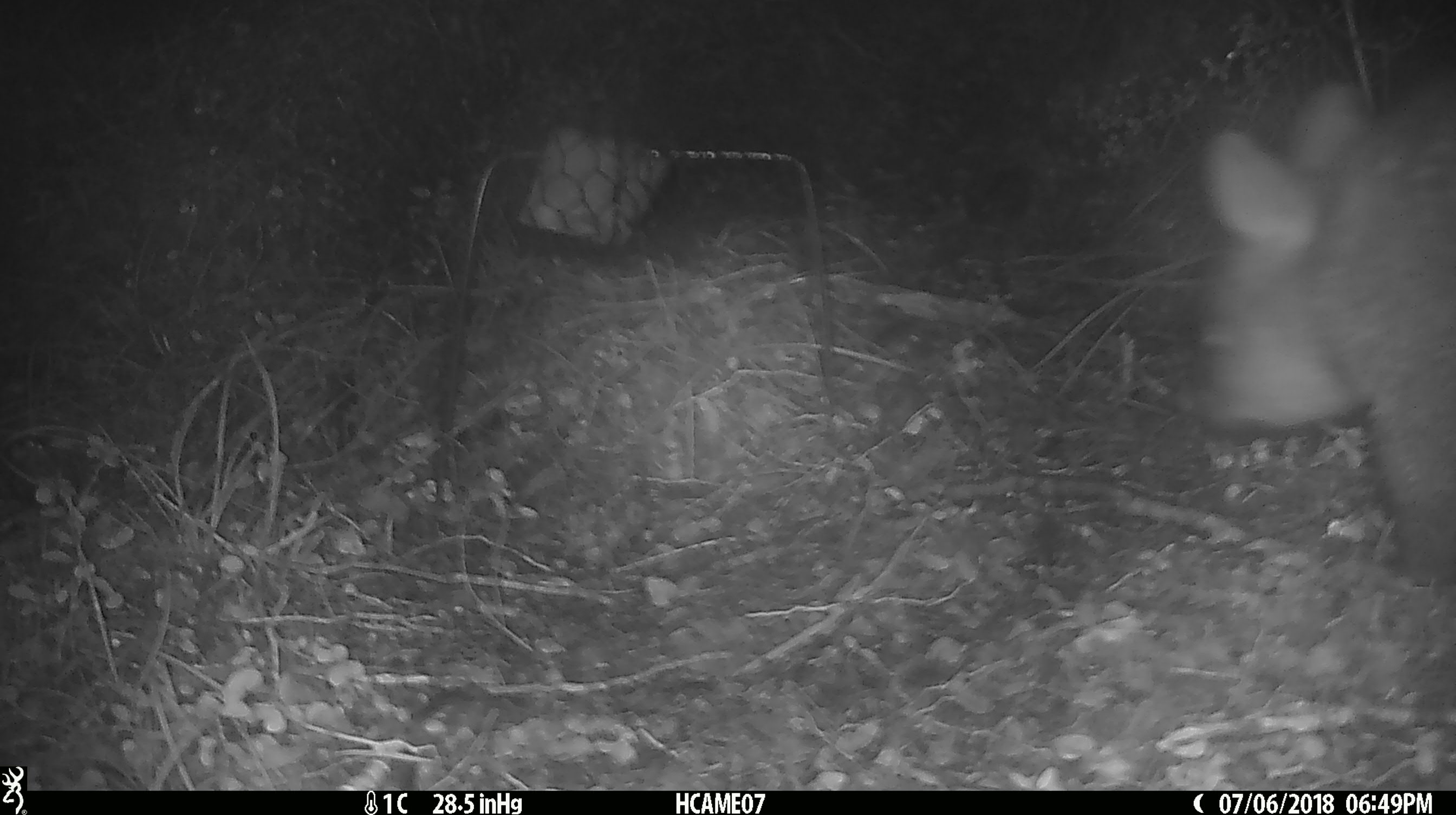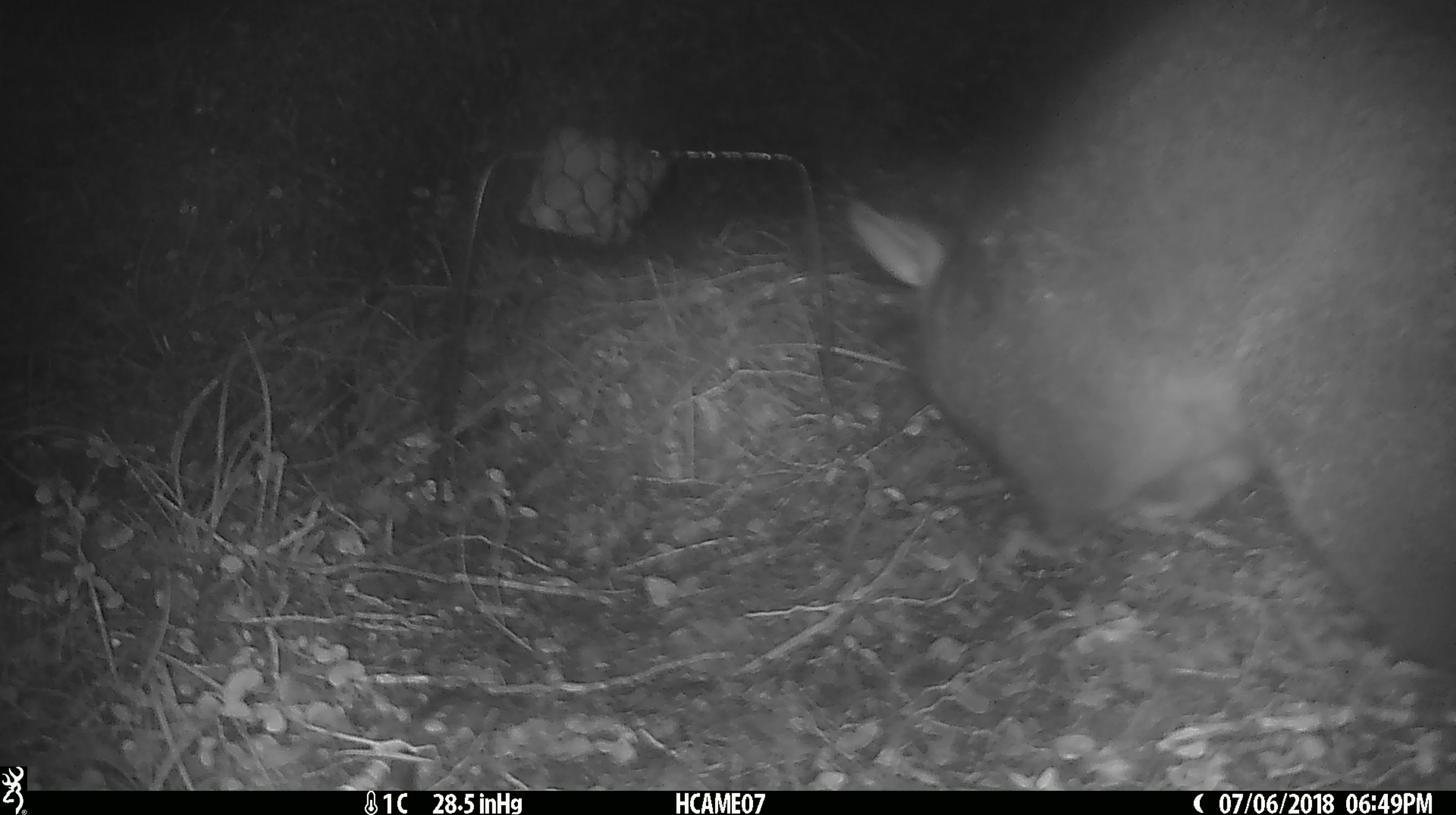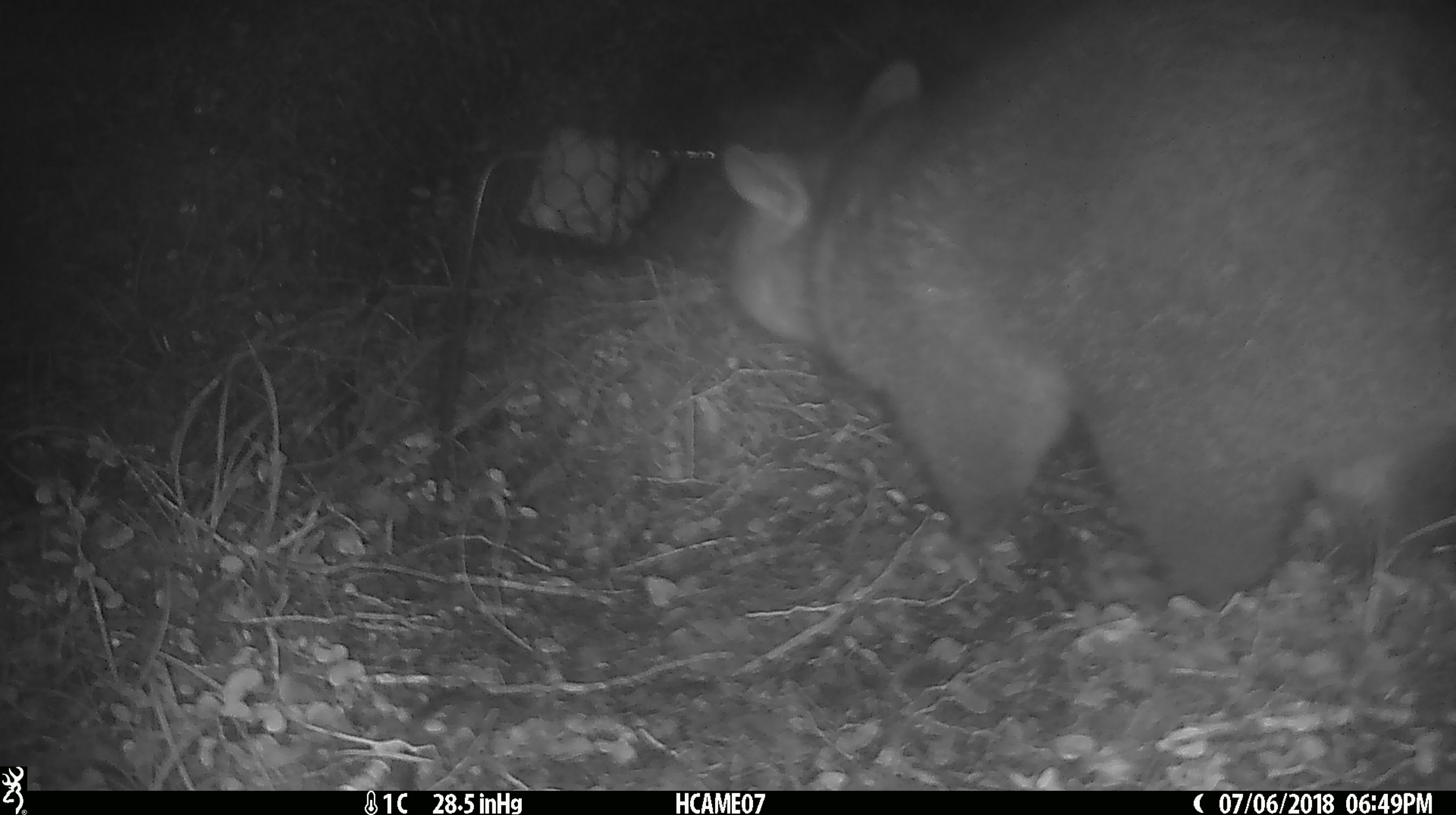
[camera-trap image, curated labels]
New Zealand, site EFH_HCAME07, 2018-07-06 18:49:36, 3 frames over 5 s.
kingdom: Animalia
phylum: Chordata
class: Mammalia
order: Diprotodontia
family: Phalangeridae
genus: Trichosurus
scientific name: Trichosurus vulpecula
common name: common brushtail possum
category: possum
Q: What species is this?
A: Possum (common brushtail possum) (Trichosurus vulpecula).